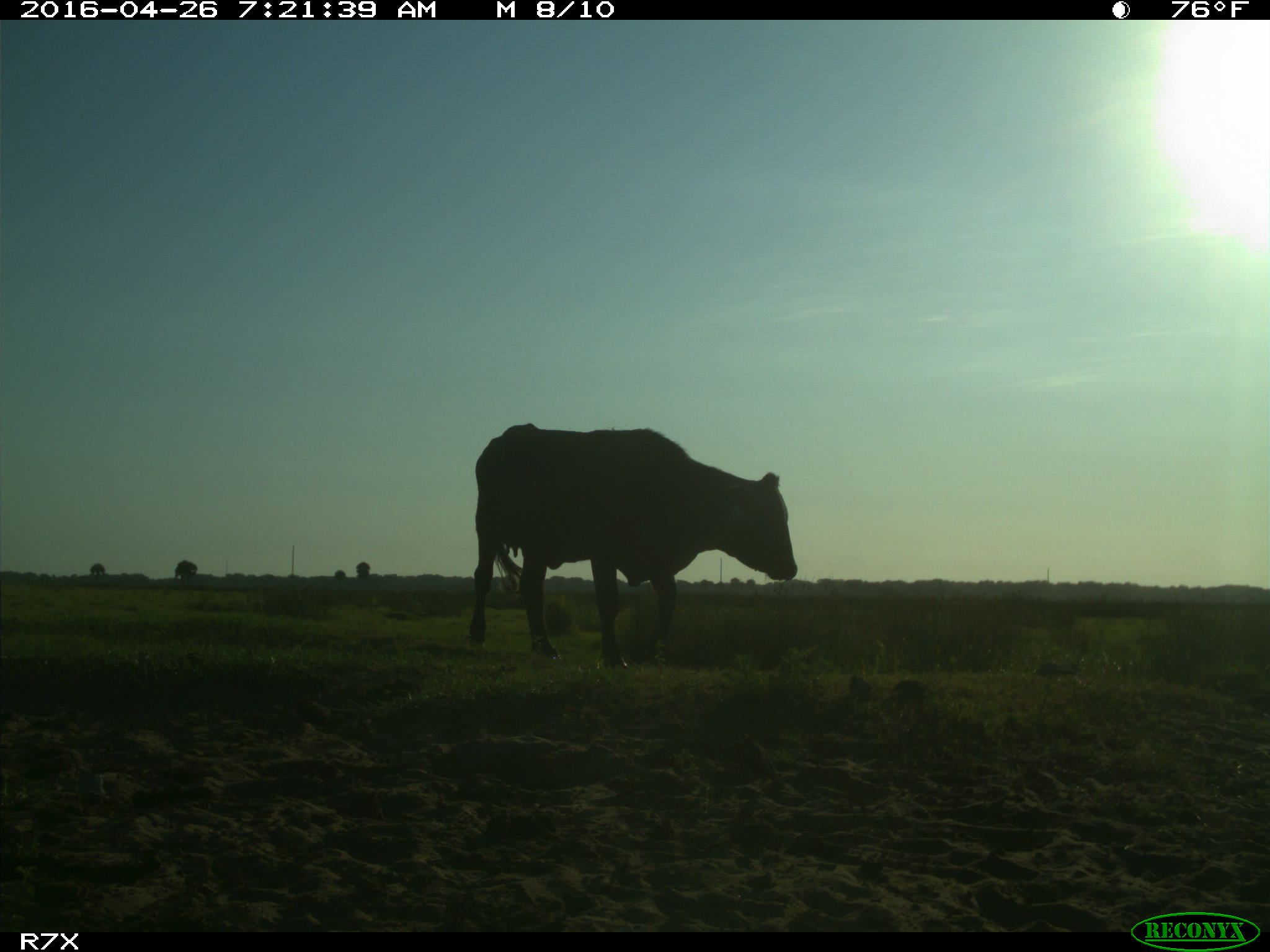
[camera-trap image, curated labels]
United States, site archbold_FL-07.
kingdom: Animalia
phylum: Chordata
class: Mammalia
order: Artiodactyla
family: Bovidae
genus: Bos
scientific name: Bos taurus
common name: domestic cow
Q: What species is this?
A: Bos taurus (domestic cow).